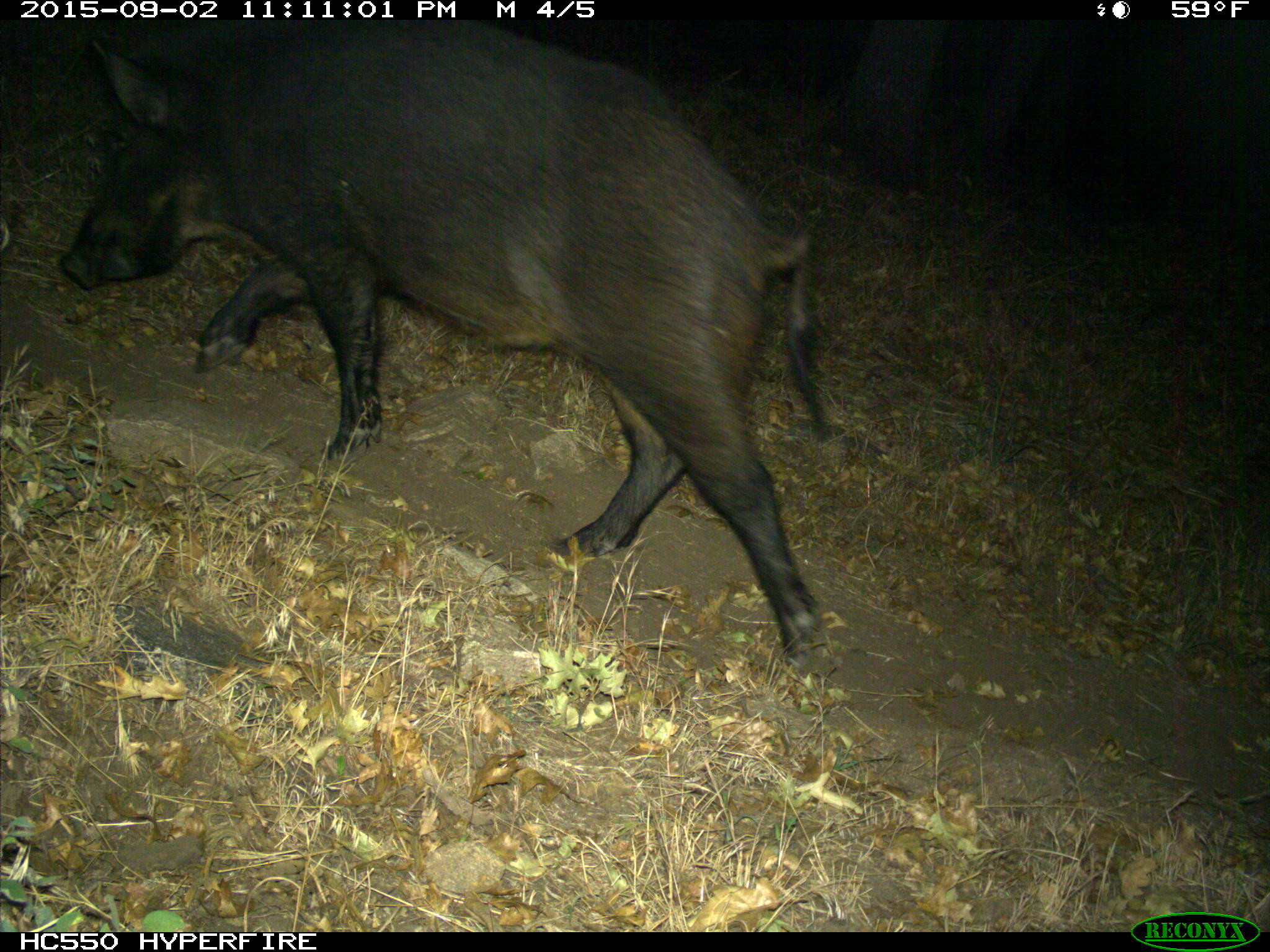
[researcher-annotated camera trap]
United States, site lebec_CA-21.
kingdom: Animalia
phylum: Chordata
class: Mammalia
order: Artiodactyla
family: Suidae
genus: Sus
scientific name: Sus scrofa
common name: wild boar